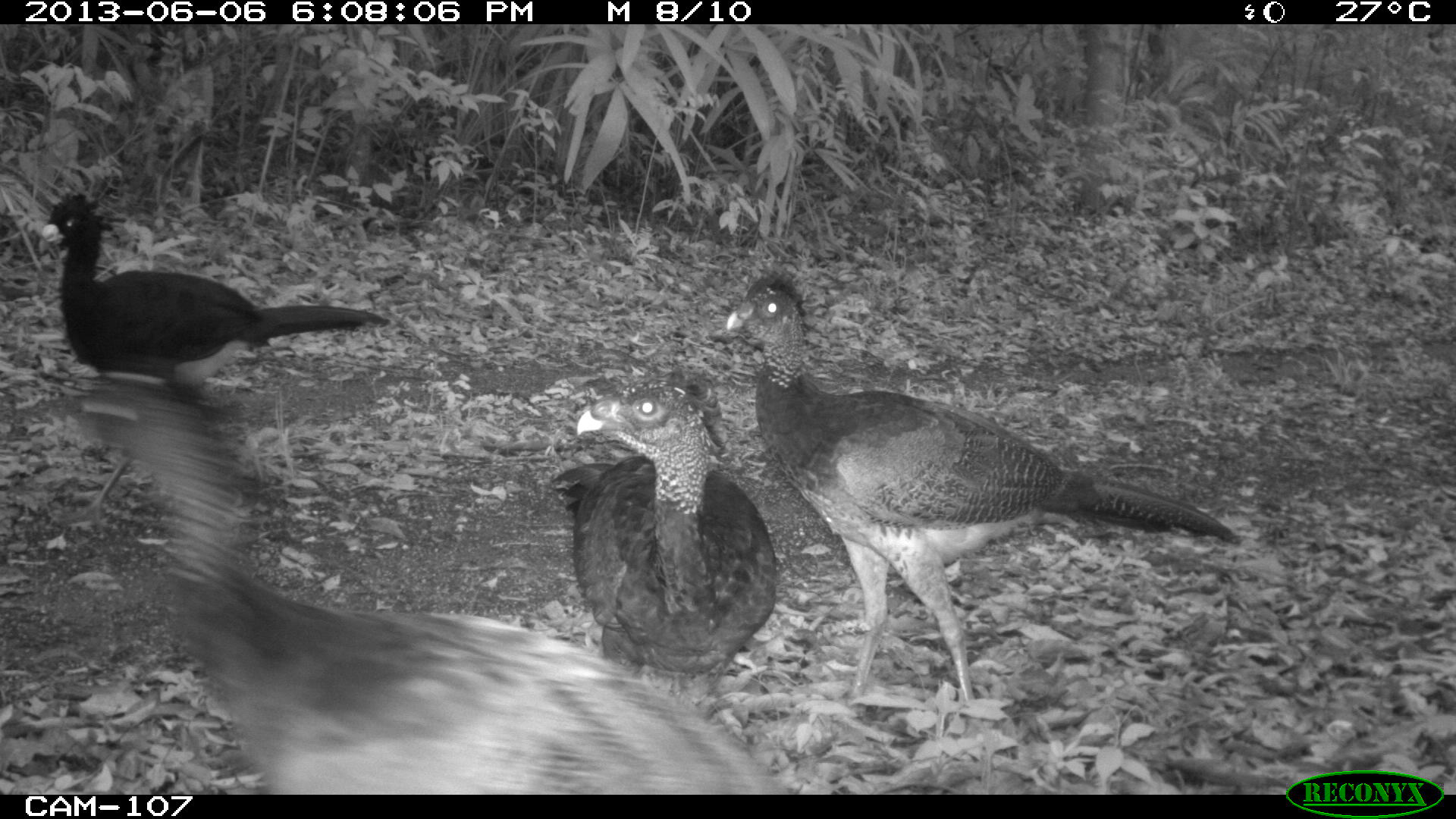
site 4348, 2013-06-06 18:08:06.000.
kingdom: Animalia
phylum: Chordata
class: Aves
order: Galliformes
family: Cracidae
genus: Crax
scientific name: Crax rubra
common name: great curassow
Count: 5.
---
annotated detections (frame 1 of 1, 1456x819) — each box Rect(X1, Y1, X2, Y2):
crax rubra: Rect(39, 360, 782, 793); Rect(726, 270, 1243, 702); Rect(38, 191, 391, 526); Rect(552, 365, 776, 675)